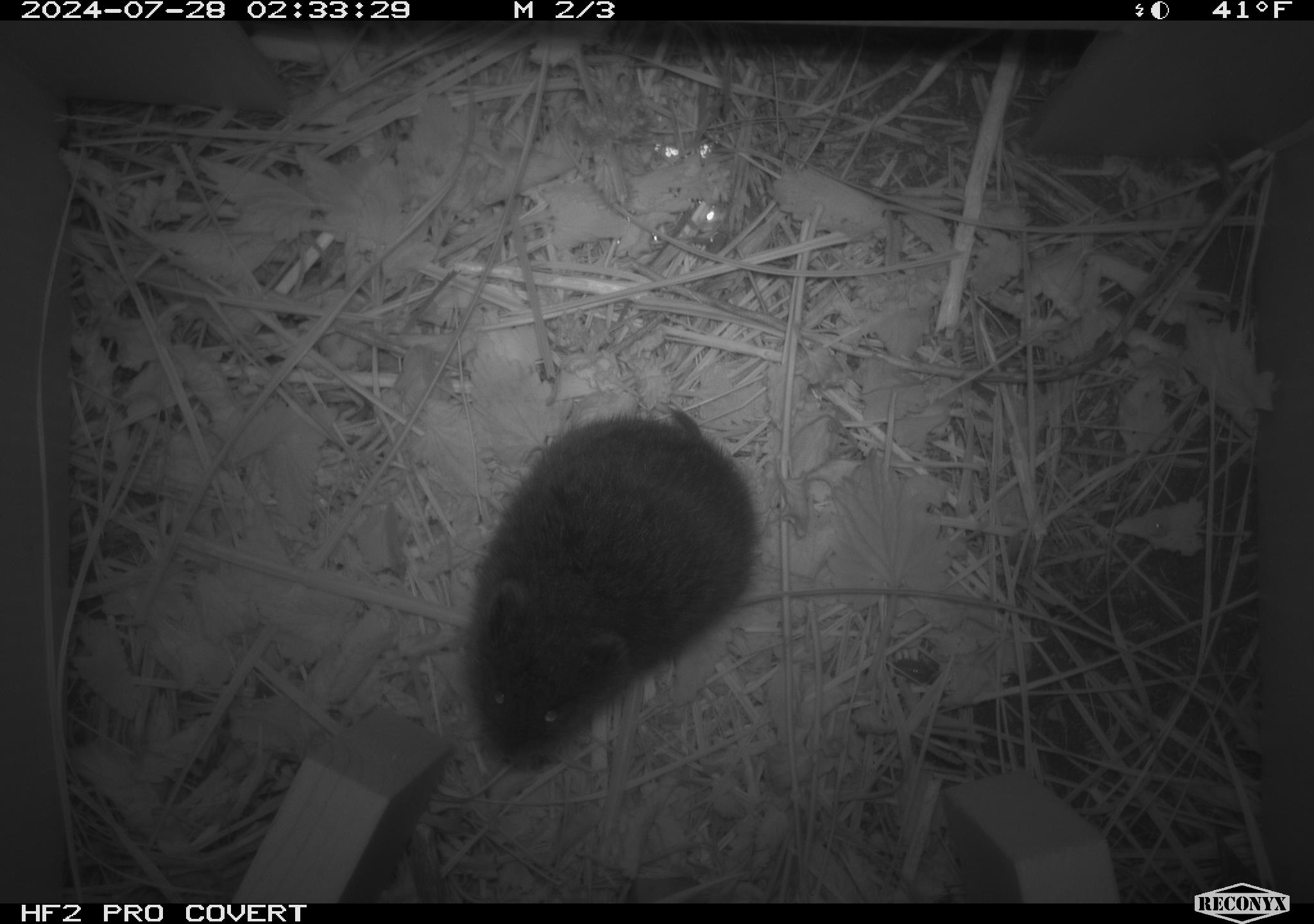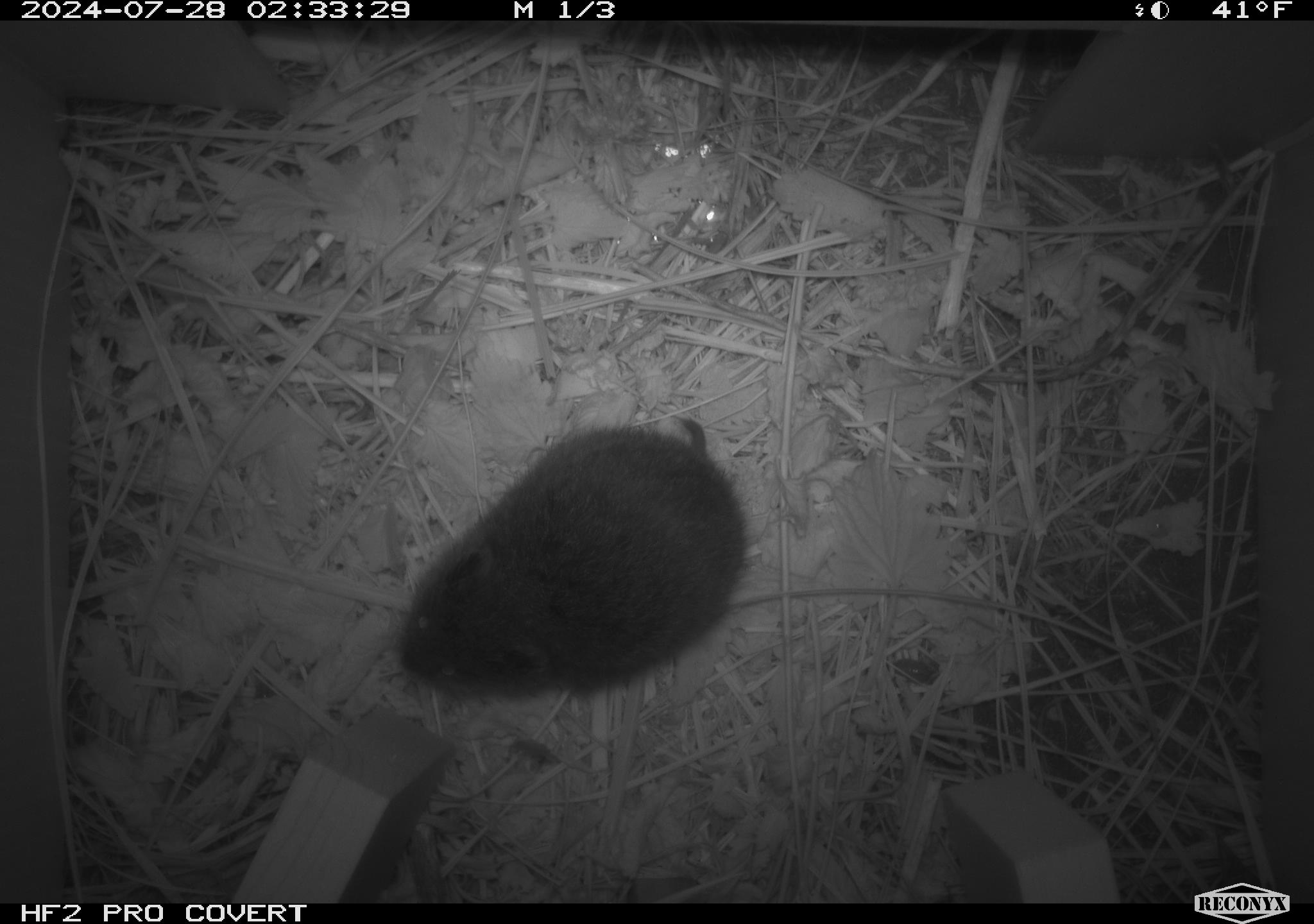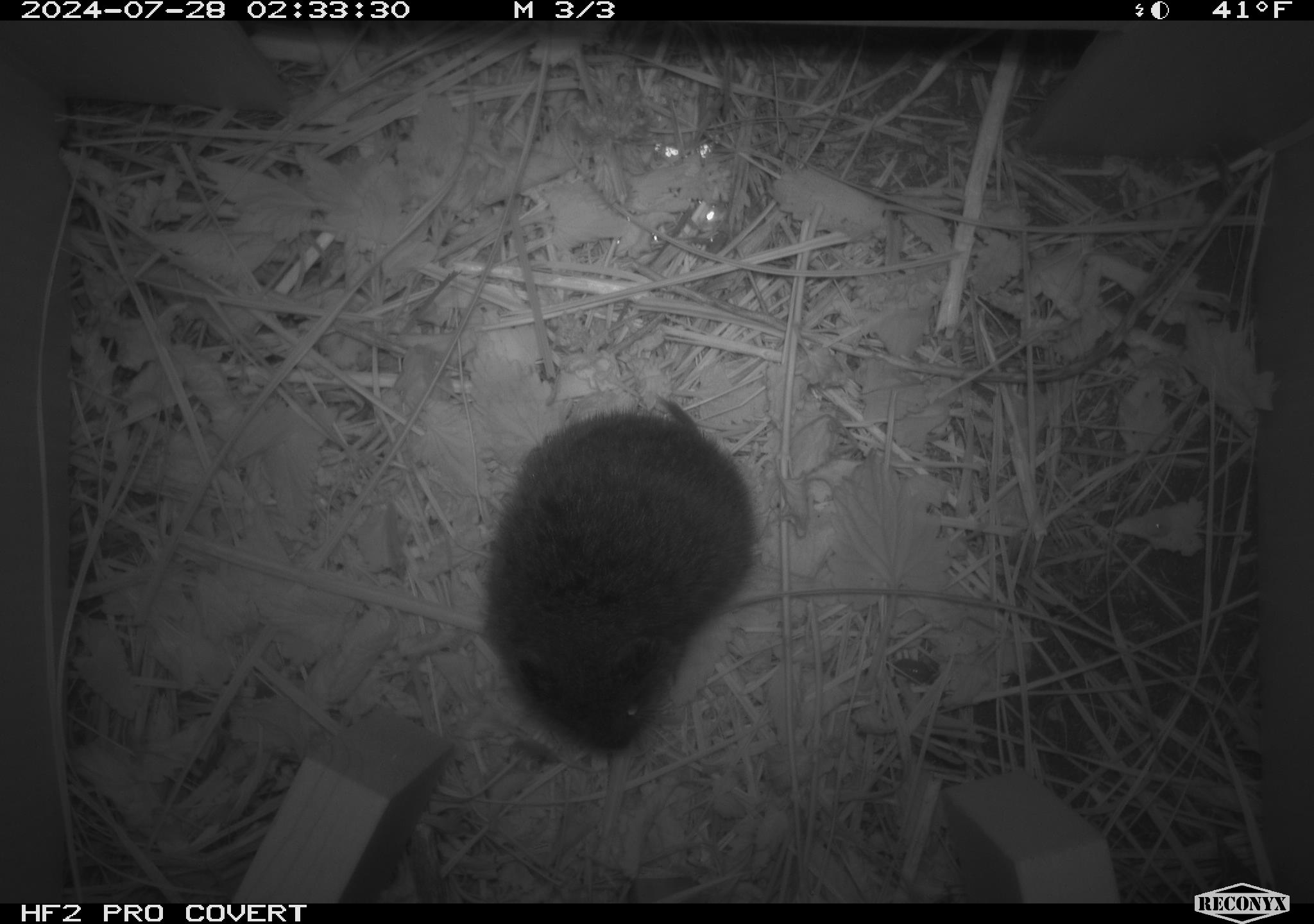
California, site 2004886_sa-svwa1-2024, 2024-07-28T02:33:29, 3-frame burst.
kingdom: Animalia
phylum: Chordata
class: Mammalia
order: Rodentia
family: Cricetidae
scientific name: Arvicolinae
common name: voles, lemmings, and muskrats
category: arvicolinae subfamily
Arvicolinae subfamily (voles, lemmings, and muskrats) (Arvicolinae).